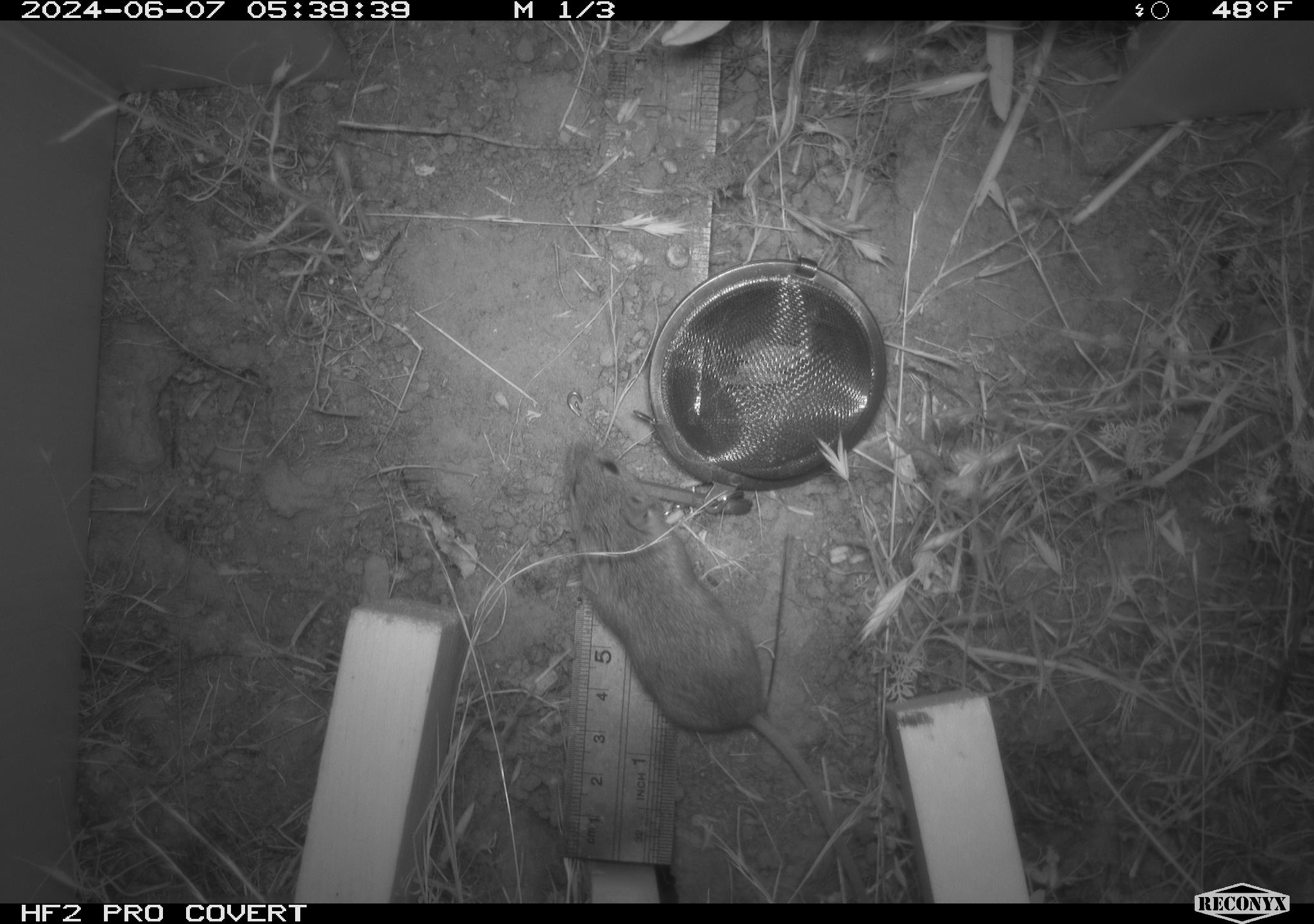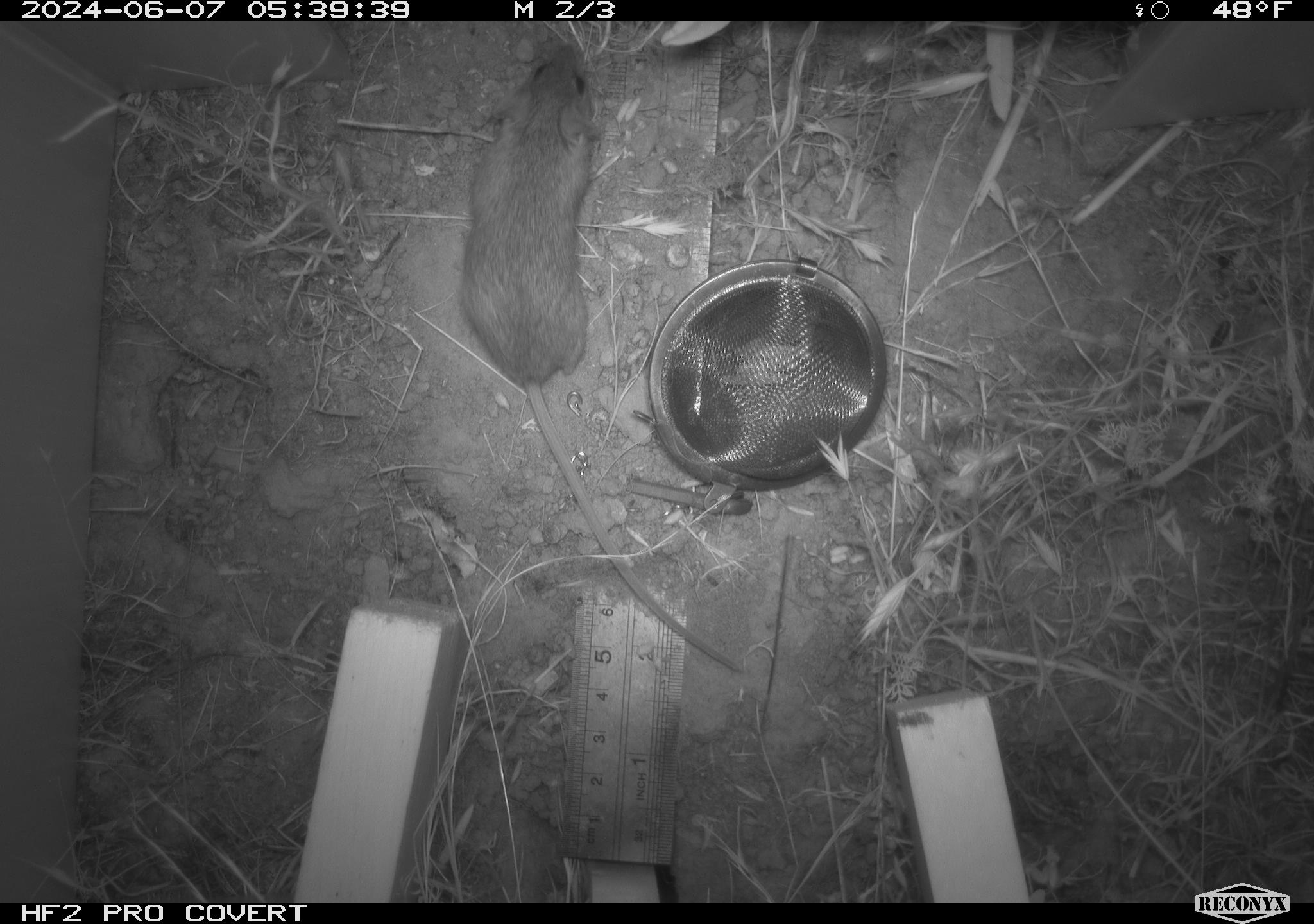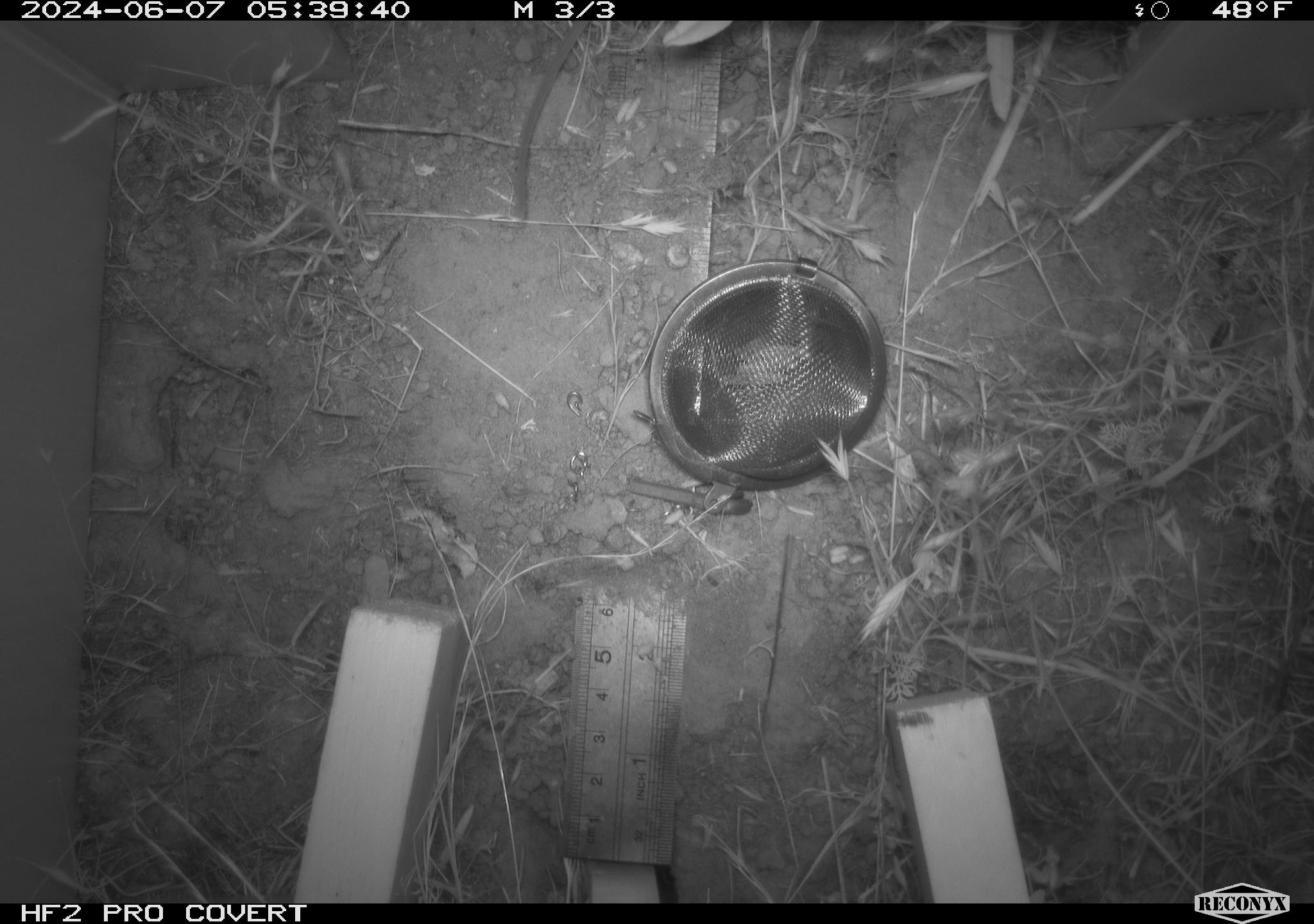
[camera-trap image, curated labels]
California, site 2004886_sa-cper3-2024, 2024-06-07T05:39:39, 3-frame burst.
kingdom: Animalia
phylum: Chordata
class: Mammalia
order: Rodentia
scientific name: Rodentia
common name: rodent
Rodent (Rodentia).